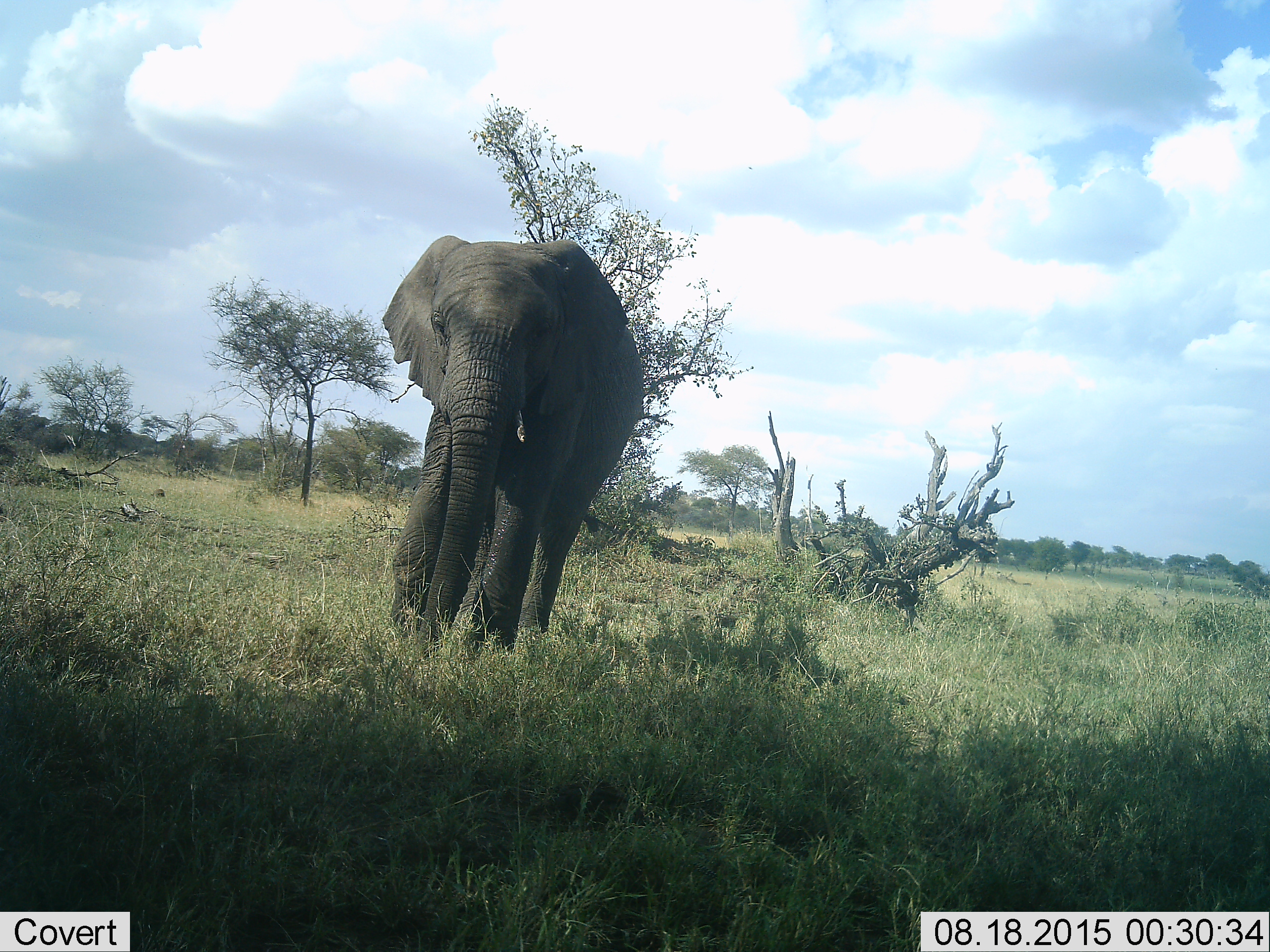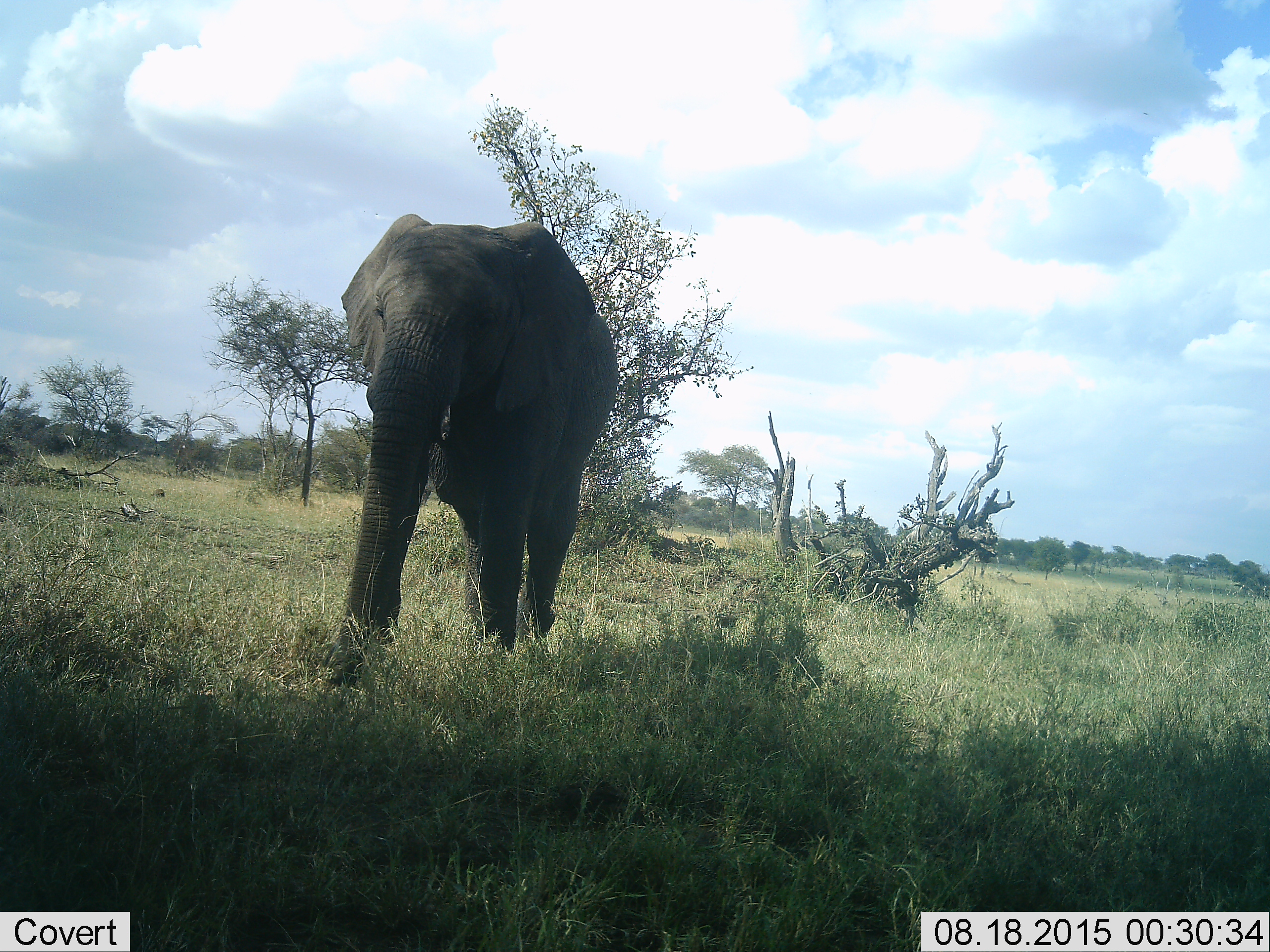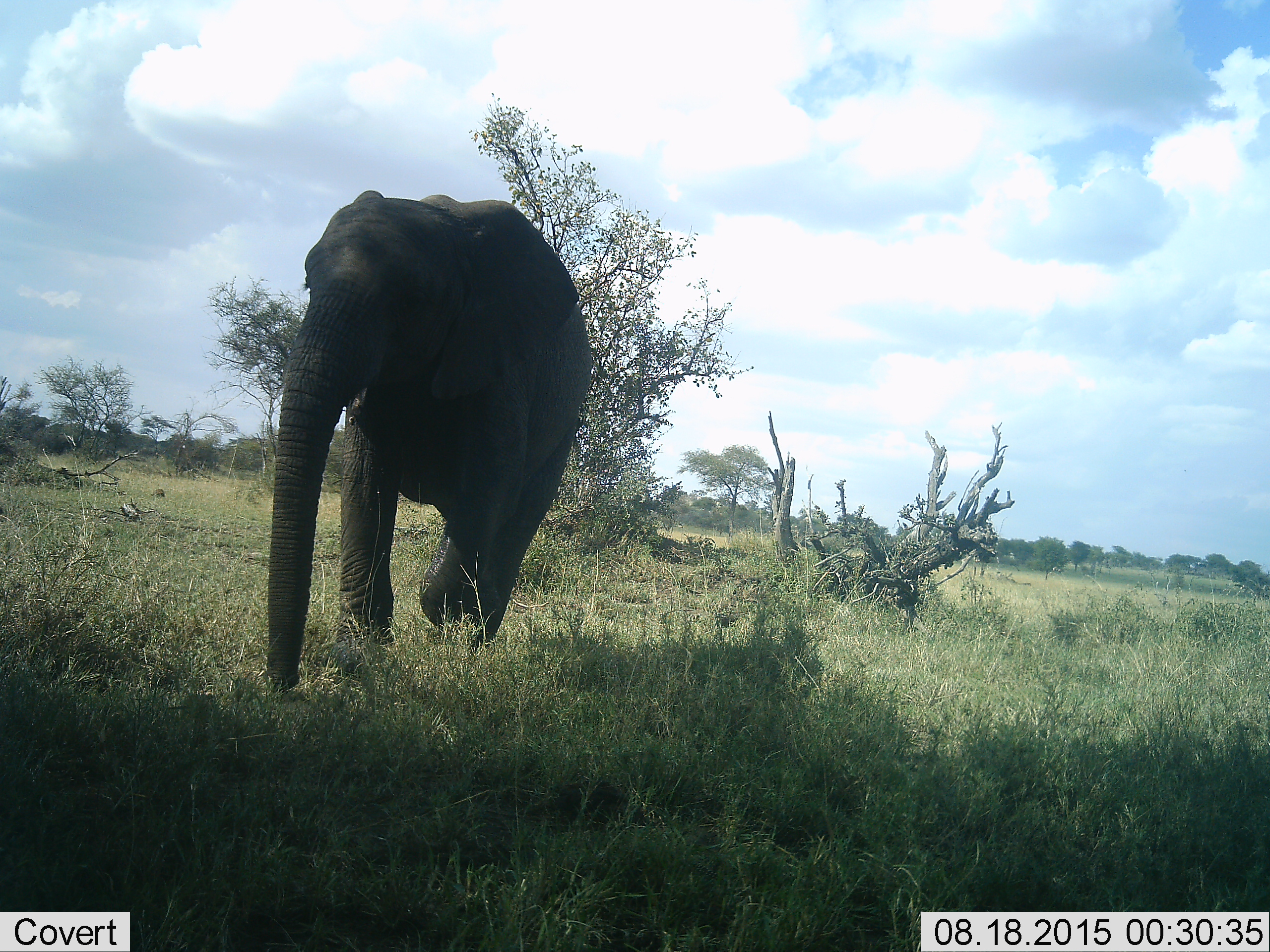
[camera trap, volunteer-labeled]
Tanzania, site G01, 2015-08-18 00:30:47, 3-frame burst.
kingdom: Animalia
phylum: Chordata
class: Mammalia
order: Proboscidea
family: Elephantidae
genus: Loxodonta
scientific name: Loxodonta africana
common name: african bush elephant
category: elephant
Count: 1.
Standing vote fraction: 21%.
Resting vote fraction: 0%.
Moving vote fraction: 84%.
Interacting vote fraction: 0%.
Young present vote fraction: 0%.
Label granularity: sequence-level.